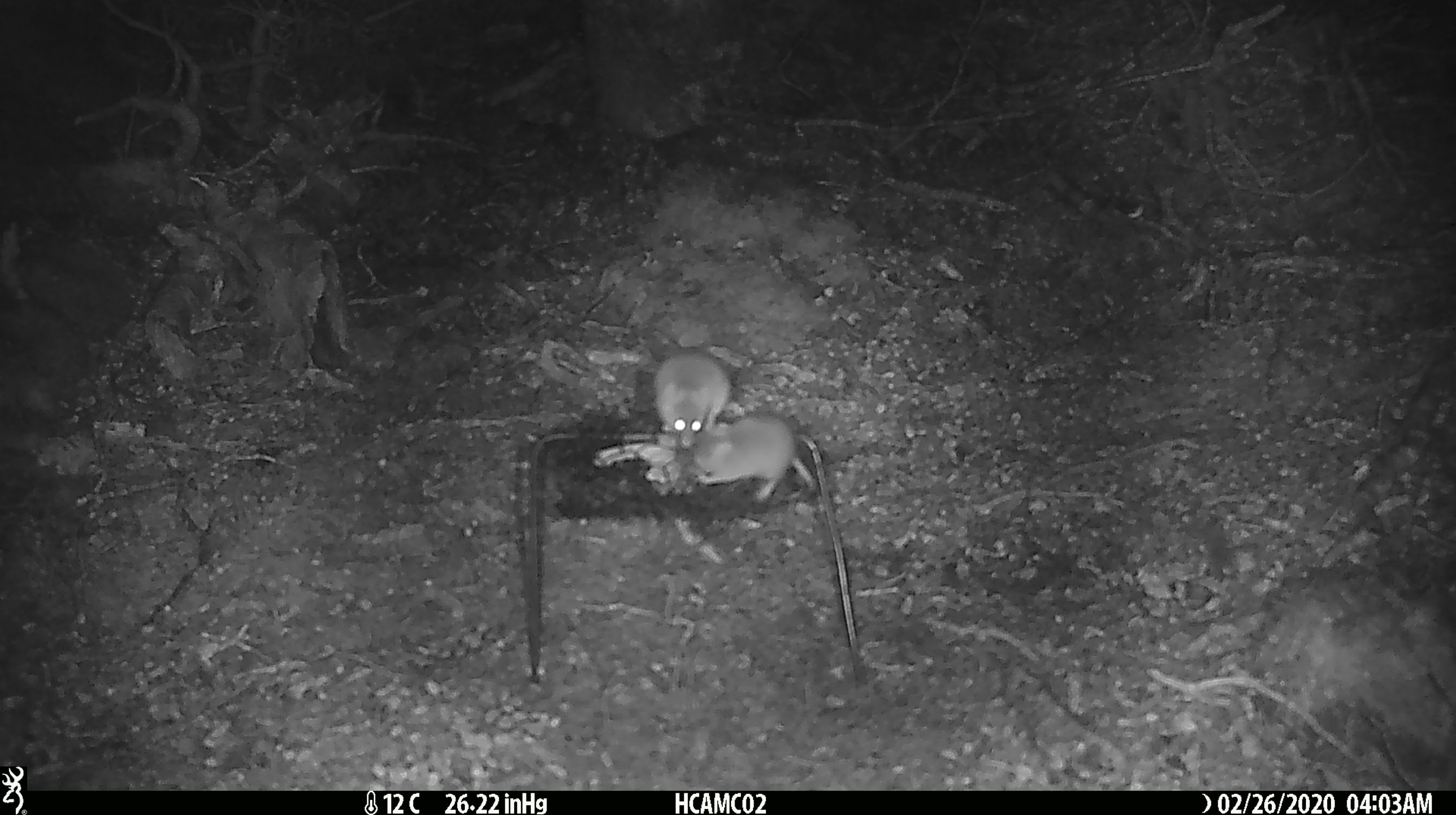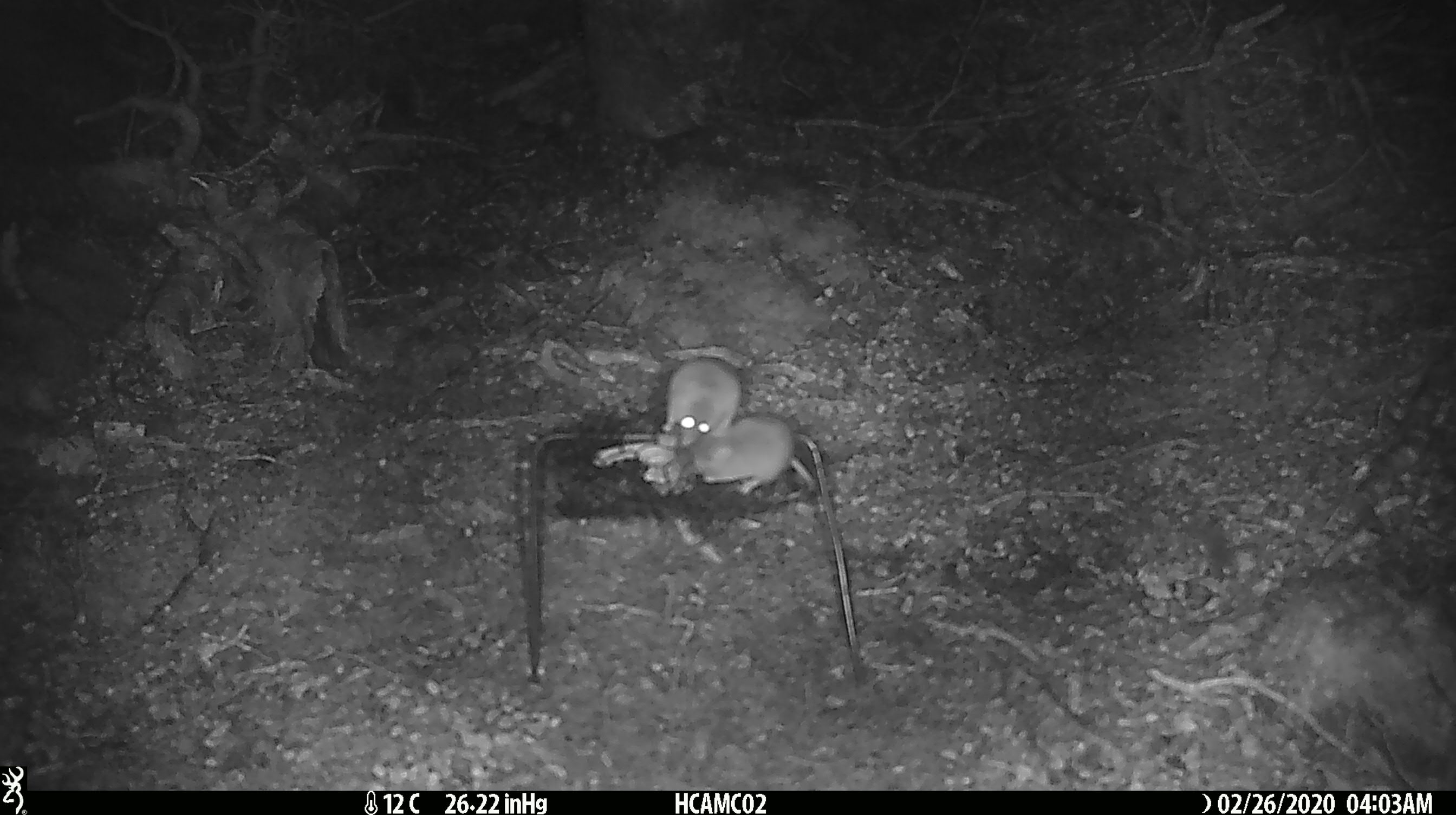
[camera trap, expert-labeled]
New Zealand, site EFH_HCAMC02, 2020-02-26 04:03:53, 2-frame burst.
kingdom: Animalia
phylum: Chordata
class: Mammalia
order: Rodentia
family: Muridae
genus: Mus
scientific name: Mus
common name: mouse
Mouse (Mus).